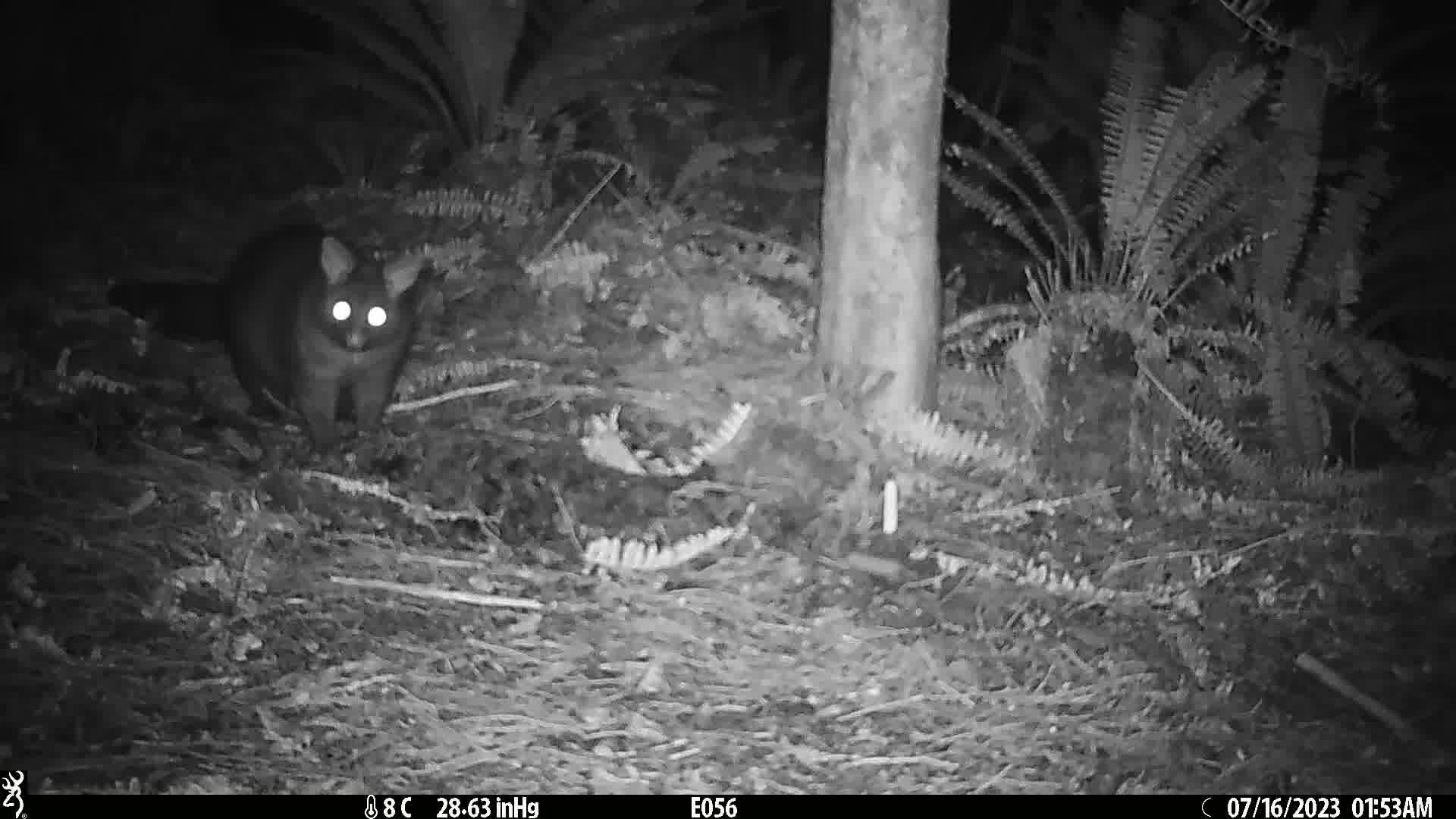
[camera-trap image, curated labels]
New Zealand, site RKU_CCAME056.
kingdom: Animalia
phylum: Chordata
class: Mammalia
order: Diprotodontia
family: Phalangeridae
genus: Trichosurus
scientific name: Trichosurus vulpecula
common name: common brushtail possum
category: possum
Possum (common brushtail possum) (Trichosurus vulpecula).